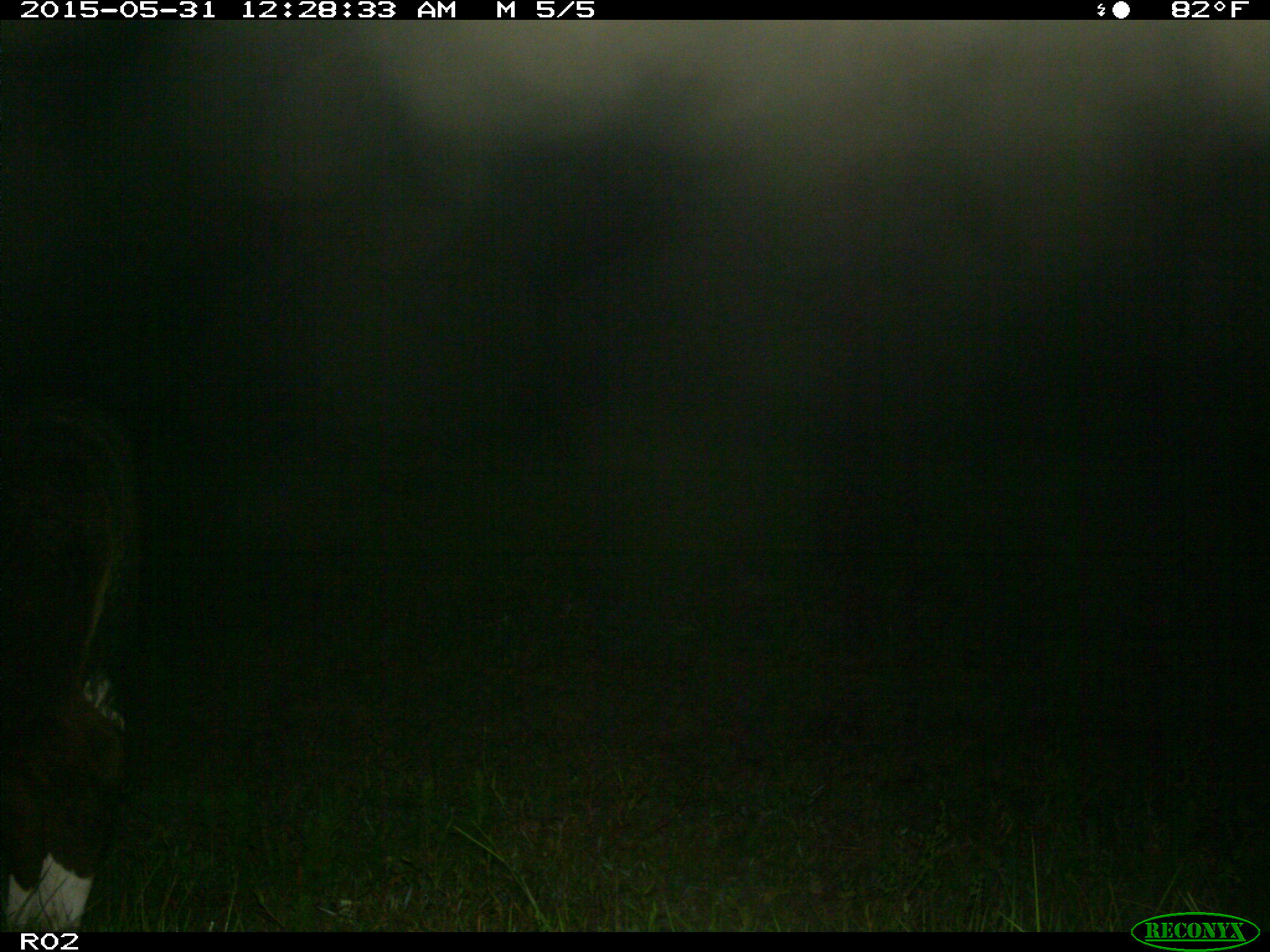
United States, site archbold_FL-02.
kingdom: Animalia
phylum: Chordata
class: Mammalia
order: Artiodactyla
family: Bovidae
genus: Bos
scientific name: Bos taurus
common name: domestic cow